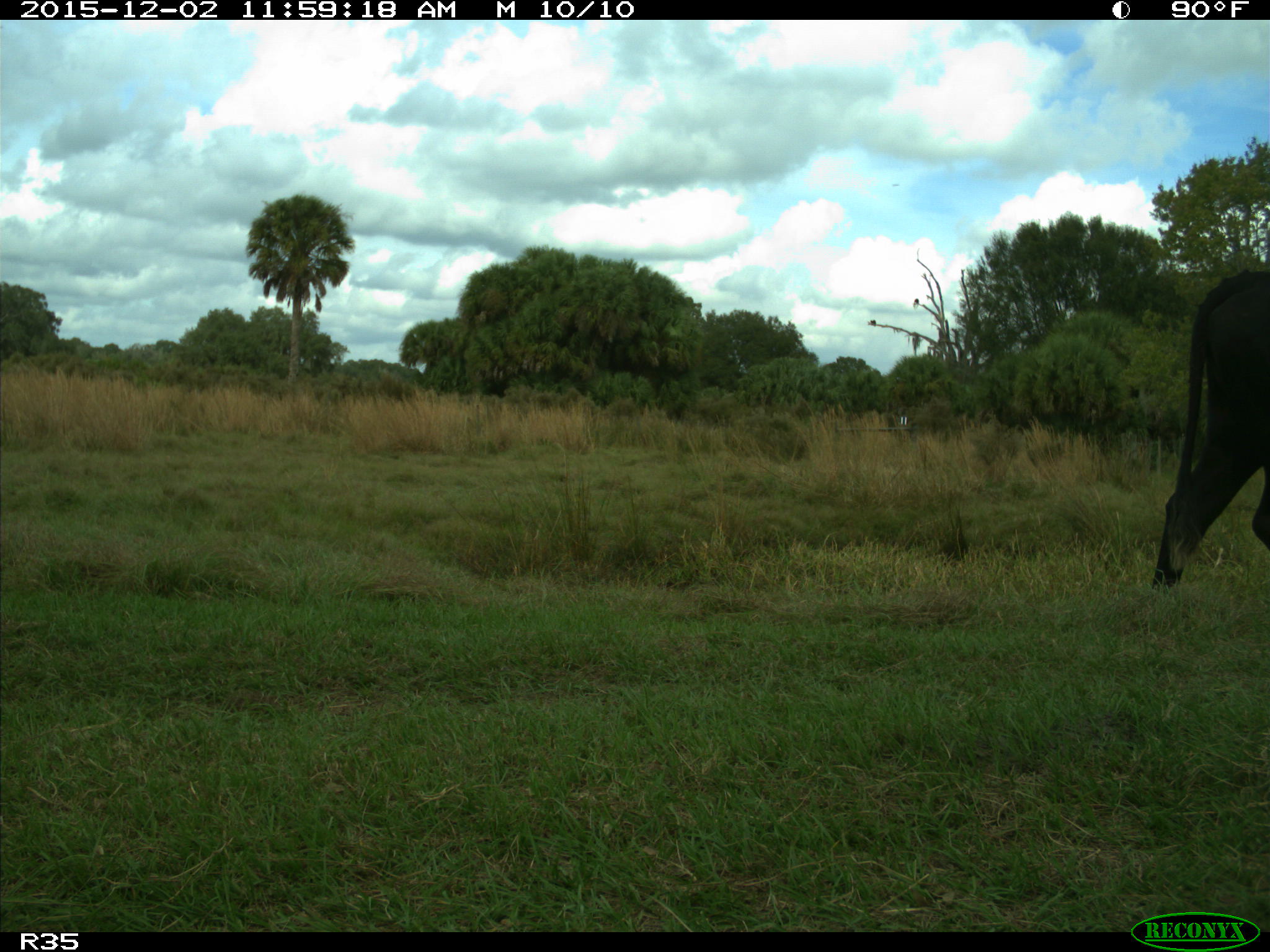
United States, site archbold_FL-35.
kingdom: Animalia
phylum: Chordata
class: Mammalia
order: Artiodactyla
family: Bovidae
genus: Bos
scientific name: Bos taurus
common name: domestic cow